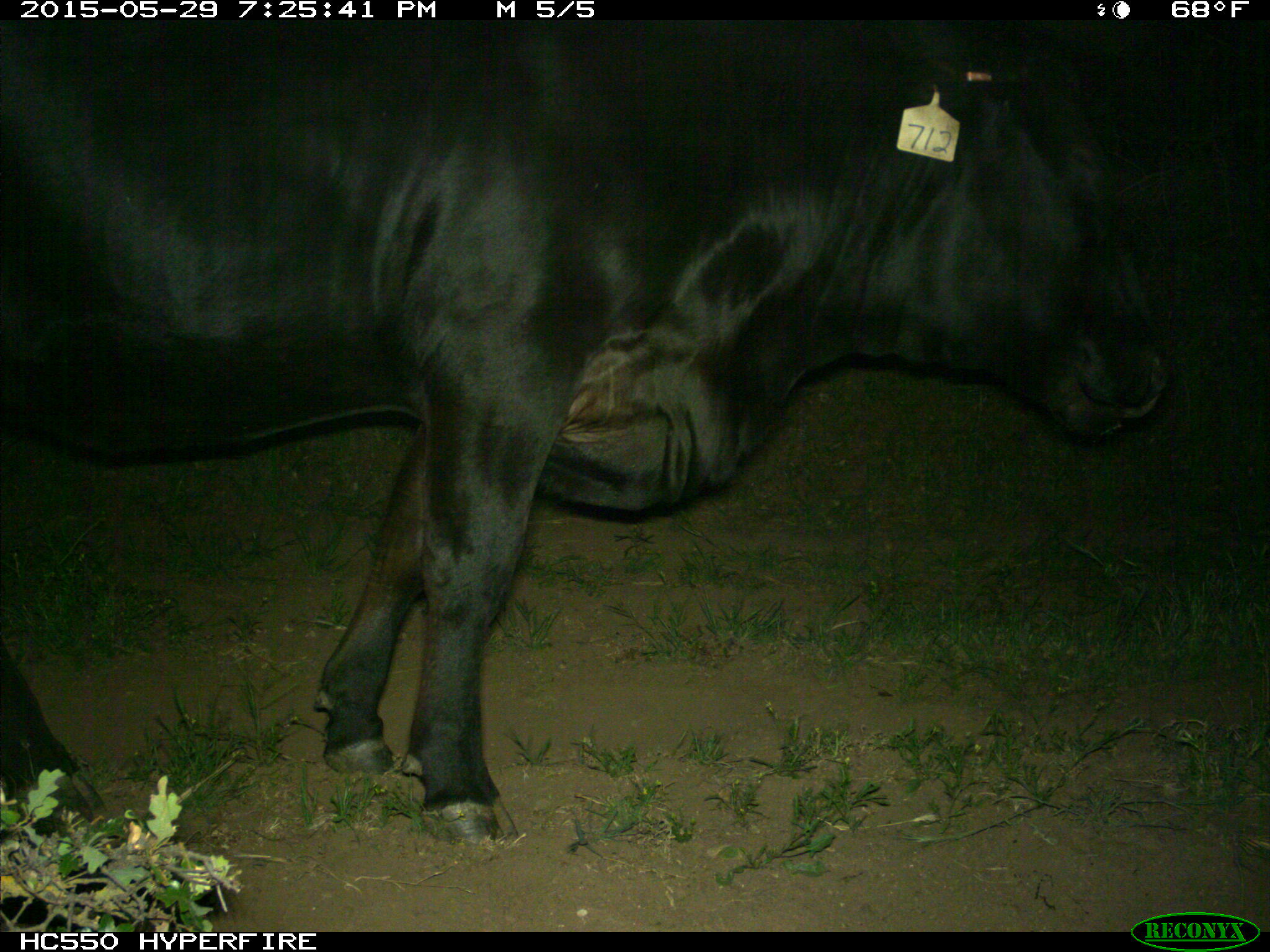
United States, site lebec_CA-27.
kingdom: Animalia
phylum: Chordata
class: Mammalia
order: Artiodactyla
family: Bovidae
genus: Bos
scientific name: Bos taurus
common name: domestic cow